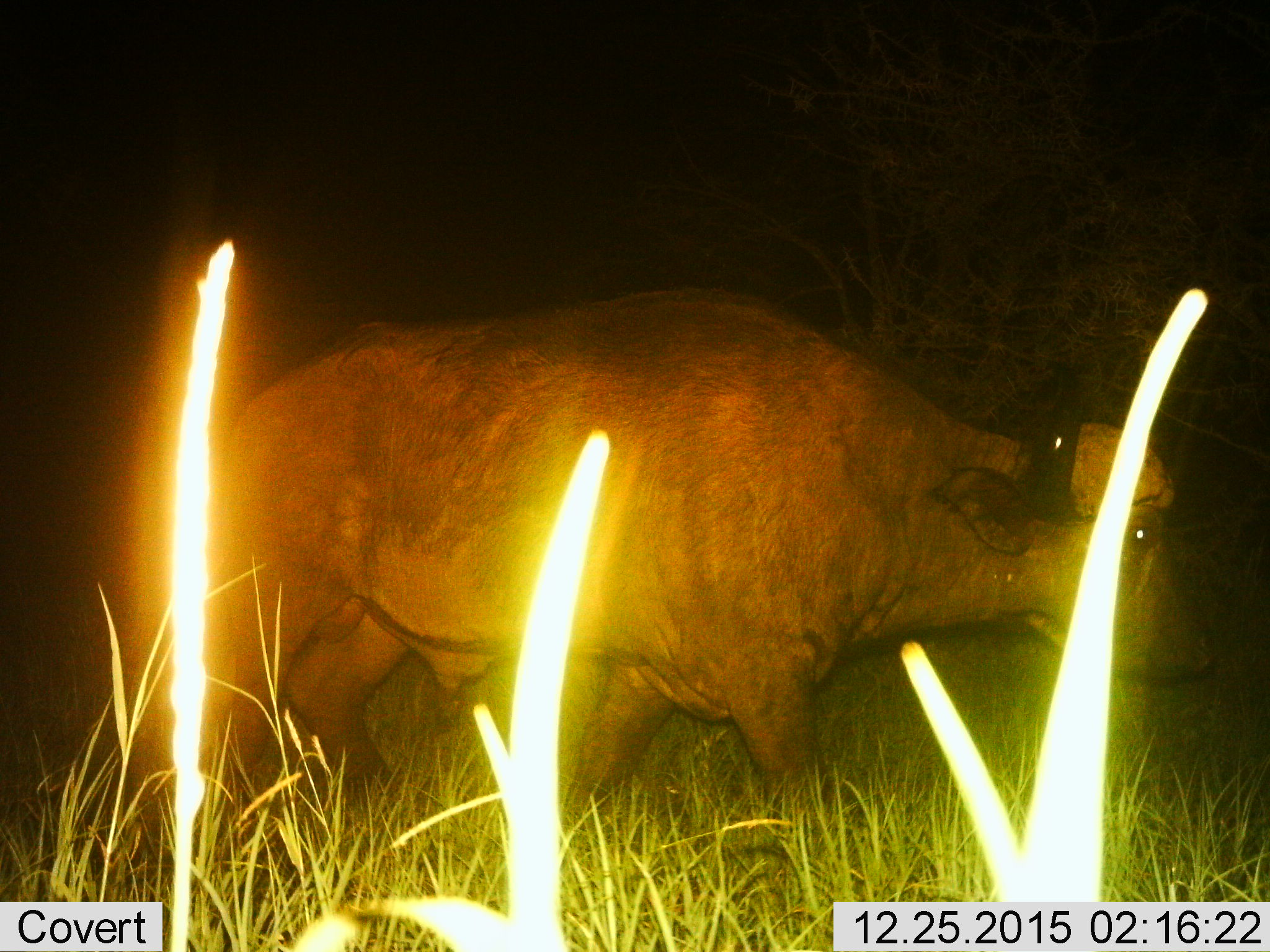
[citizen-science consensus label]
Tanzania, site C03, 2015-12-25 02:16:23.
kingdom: Animalia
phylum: Chordata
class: Mammalia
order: Artiodactyla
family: Bovidae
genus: Syncerus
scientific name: Syncerus caffer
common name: cape buffalo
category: buffalo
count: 1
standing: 26%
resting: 0%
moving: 74%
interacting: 0%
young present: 0%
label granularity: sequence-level